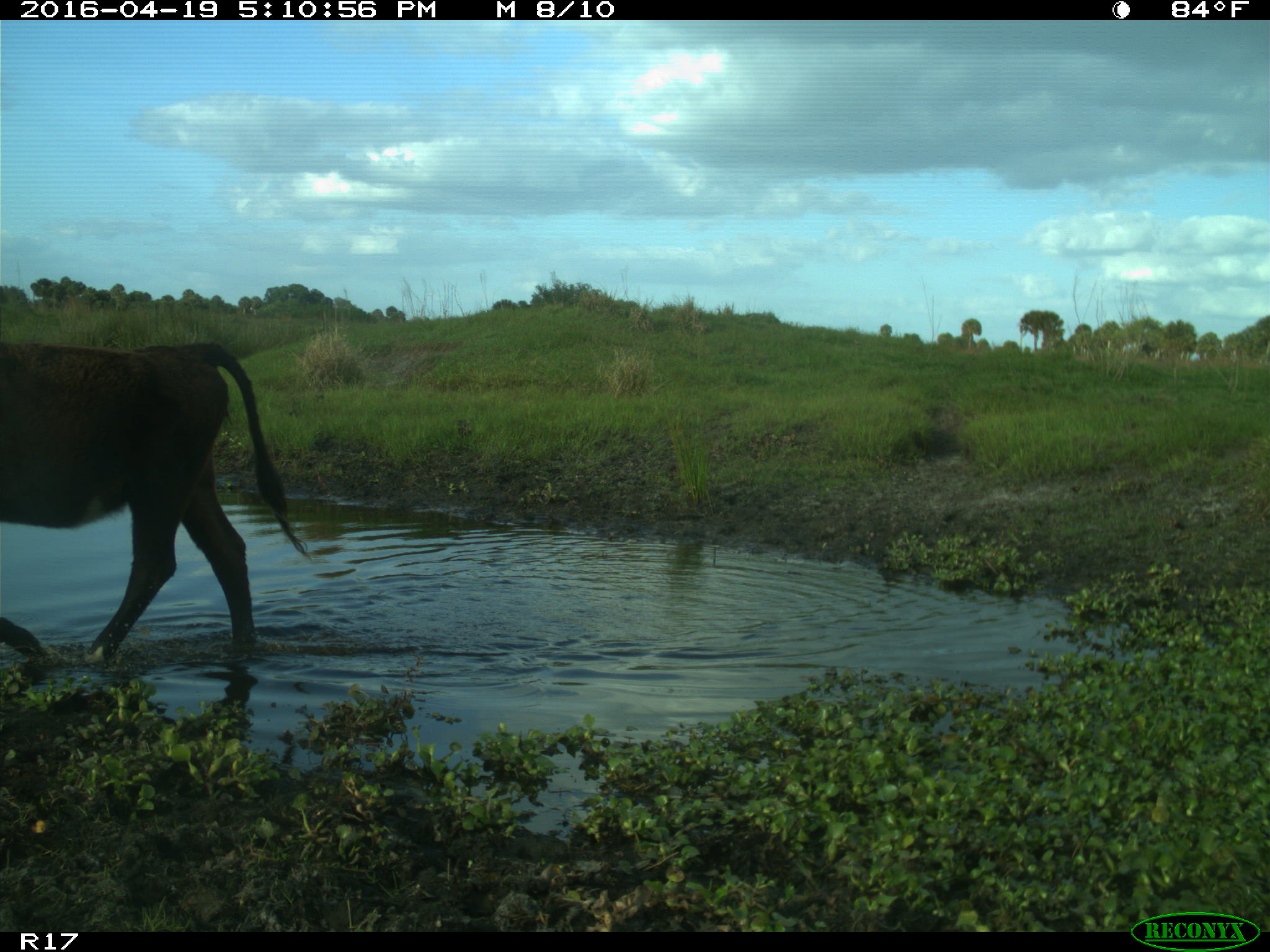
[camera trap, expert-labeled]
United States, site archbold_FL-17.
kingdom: Animalia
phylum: Chordata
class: Mammalia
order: Artiodactyla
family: Bovidae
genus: Bos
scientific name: Bos taurus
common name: domestic cow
Bos taurus (domestic cow).